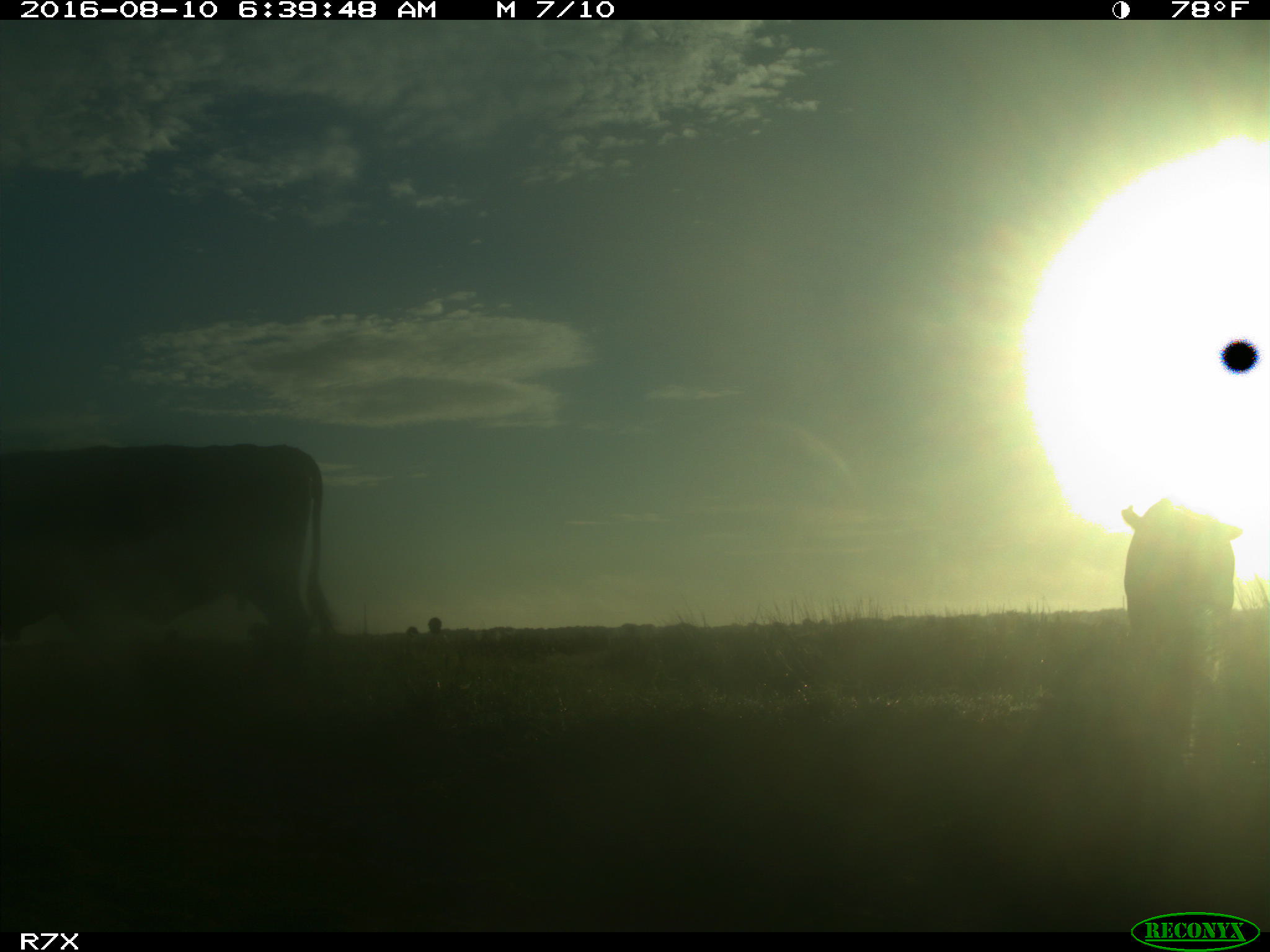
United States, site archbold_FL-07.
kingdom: Animalia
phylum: Chordata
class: Mammalia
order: Artiodactyla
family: Bovidae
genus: Bos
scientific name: Bos taurus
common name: domestic cow